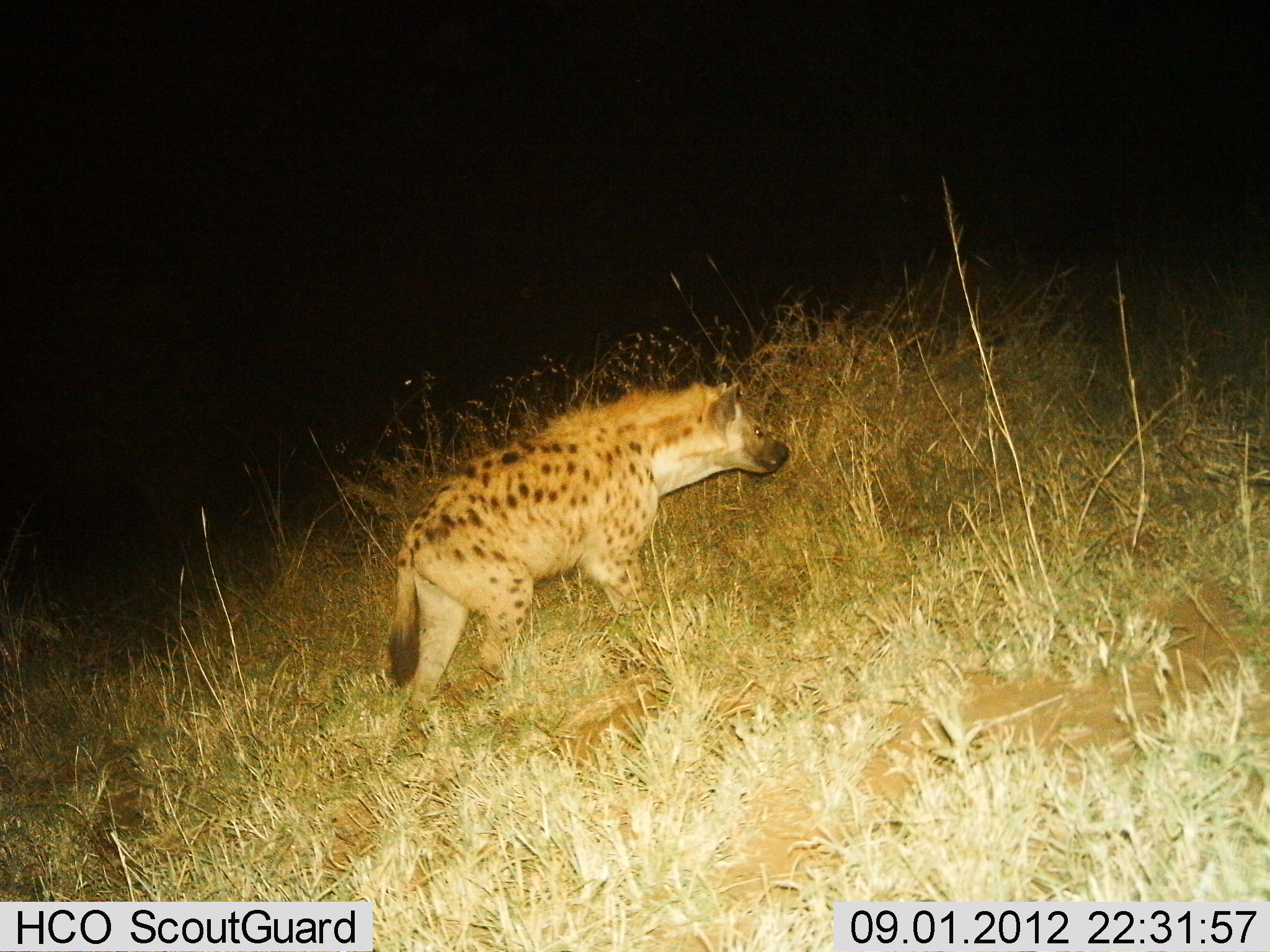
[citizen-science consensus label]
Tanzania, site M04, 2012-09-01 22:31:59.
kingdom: Animalia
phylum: Chordata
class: Mammalia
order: Carnivora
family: Hyaenidae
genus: Crocuta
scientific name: Crocuta crocuta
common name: spotted hyena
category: hyenaspotted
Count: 1.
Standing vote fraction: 0%.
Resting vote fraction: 0%.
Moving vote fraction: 100%.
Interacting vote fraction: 0%.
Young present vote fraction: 0%.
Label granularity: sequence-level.